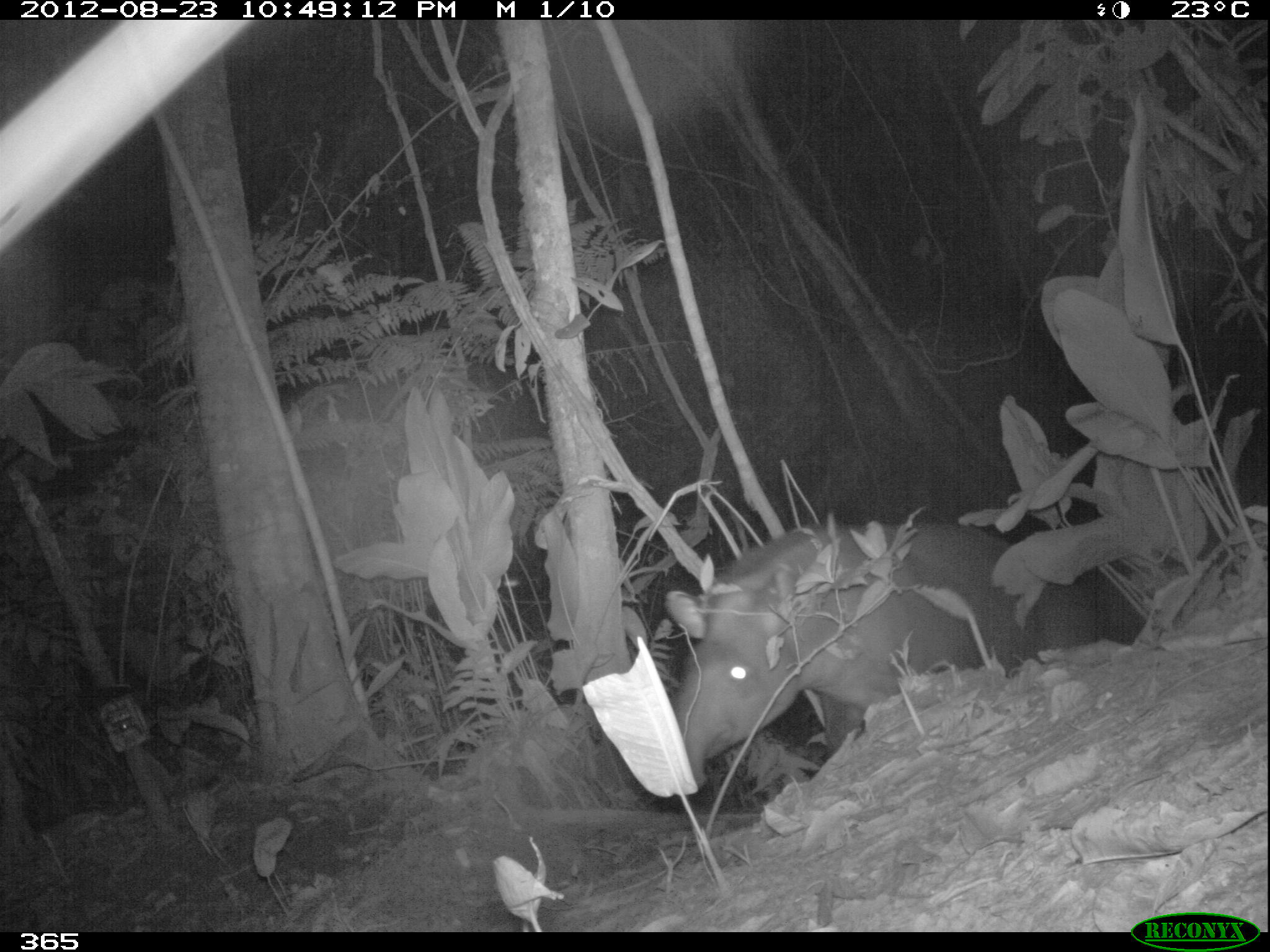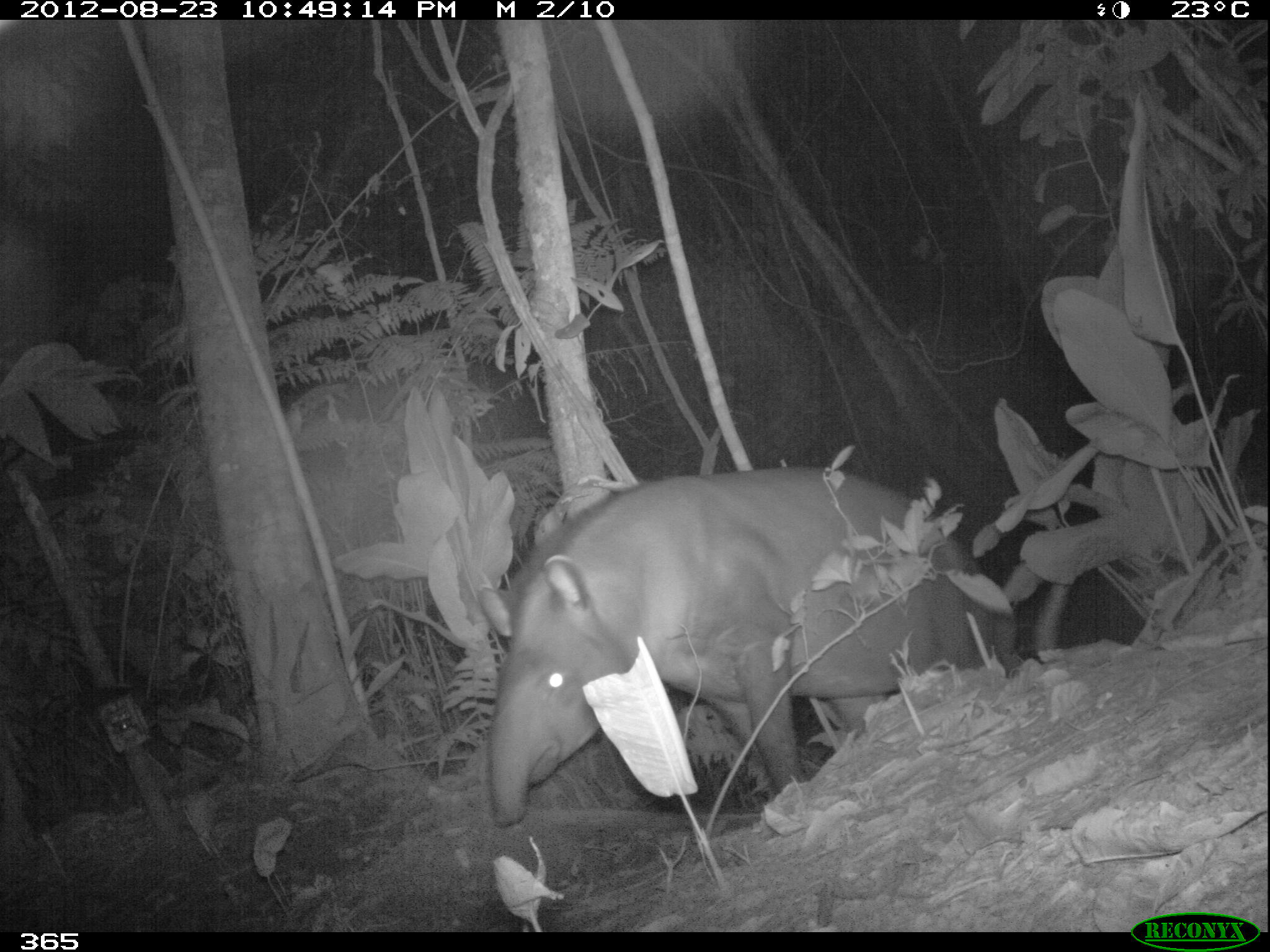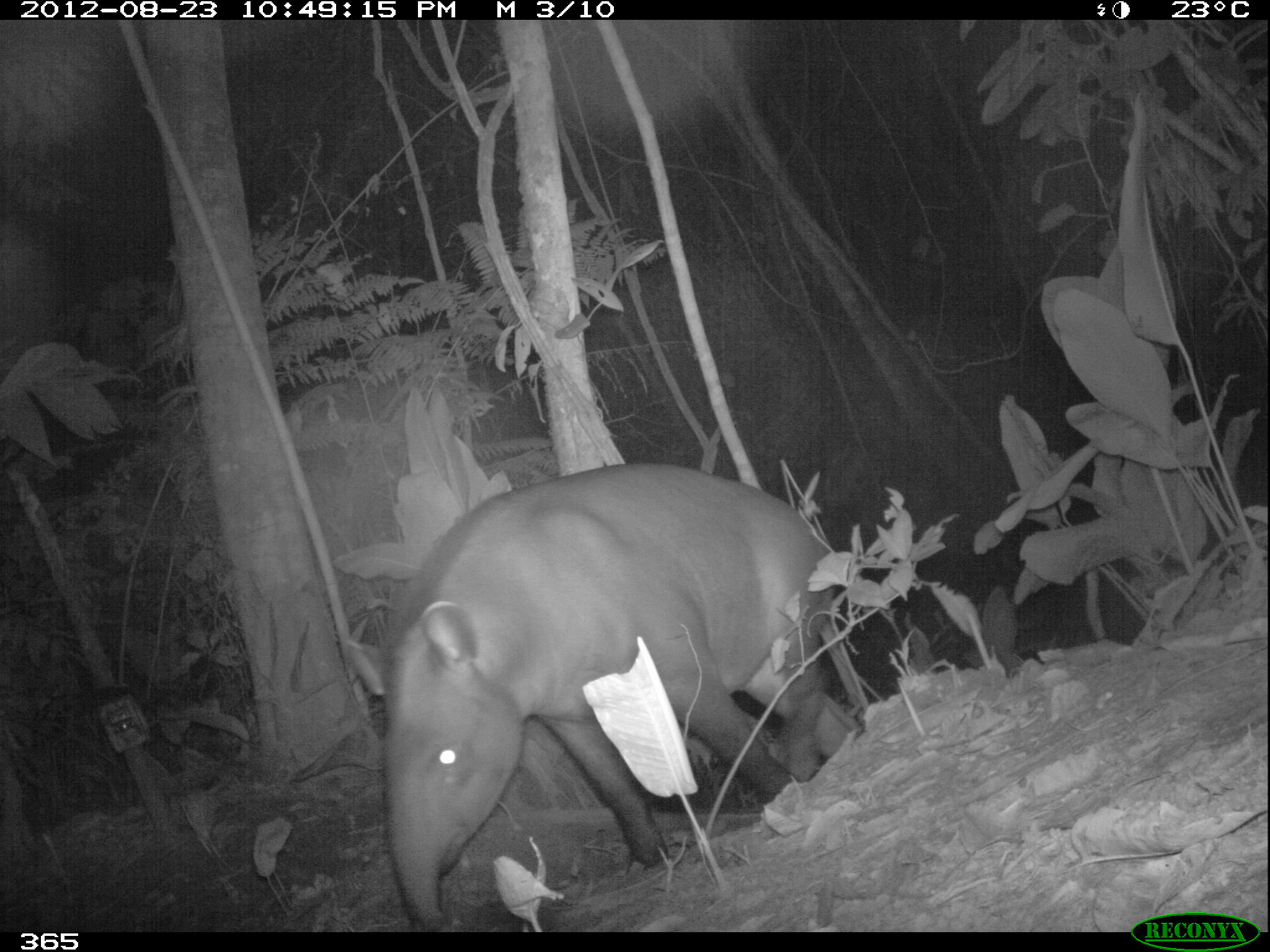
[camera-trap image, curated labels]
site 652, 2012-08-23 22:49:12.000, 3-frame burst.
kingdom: Animalia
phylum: Chordata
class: Mammalia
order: Perissodactyla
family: Tapiridae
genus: Tapirus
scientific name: Tapirus terrestris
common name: south american tapir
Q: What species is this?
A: Tapirus terrestris (south american tapir).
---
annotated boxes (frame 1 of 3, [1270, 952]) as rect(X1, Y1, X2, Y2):
tapirus terrestris: rect(668, 516, 1098, 794)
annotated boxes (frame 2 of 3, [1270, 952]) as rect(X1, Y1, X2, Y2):
tapirus terrestris: rect(479, 466, 1020, 825)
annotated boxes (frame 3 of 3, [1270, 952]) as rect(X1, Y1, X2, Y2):
tapirus terrestris: rect(343, 457, 841, 932)